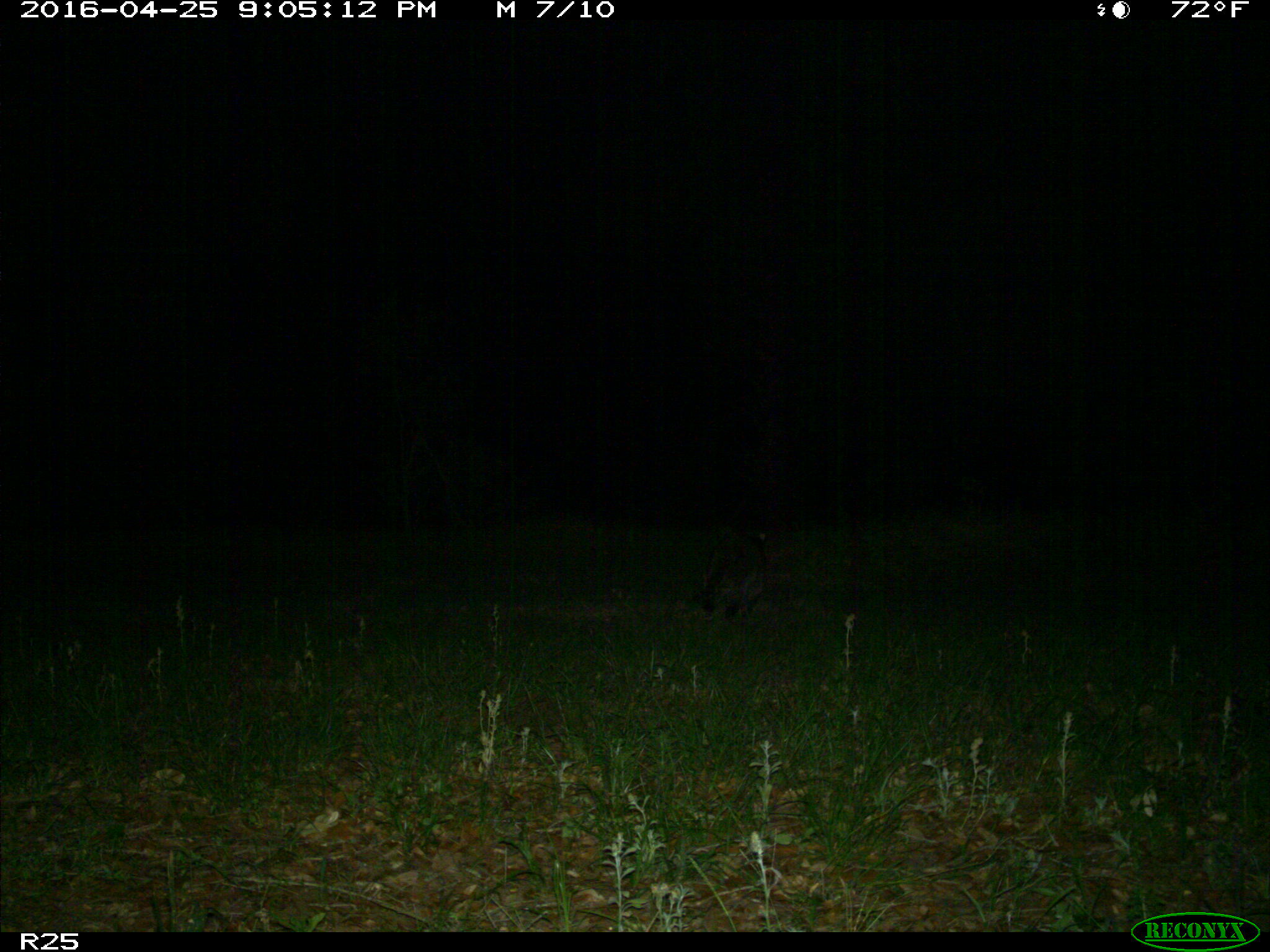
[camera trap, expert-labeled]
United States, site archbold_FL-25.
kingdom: Animalia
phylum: Chordata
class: Mammalia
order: Carnivora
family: Procyonidae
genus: Procyon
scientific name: Procyon lotor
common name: common raccoon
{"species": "Procyon lotor (common raccoon)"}